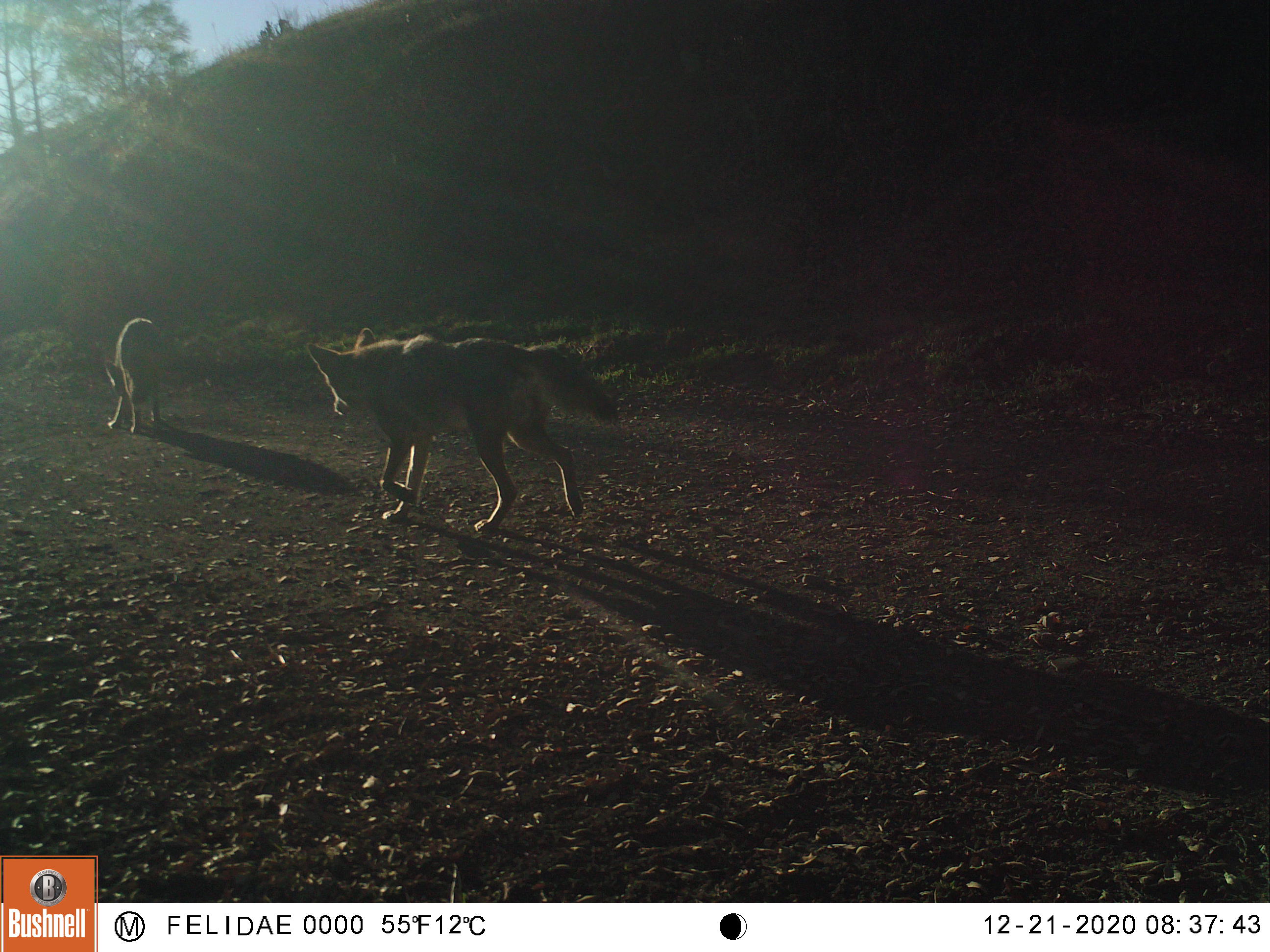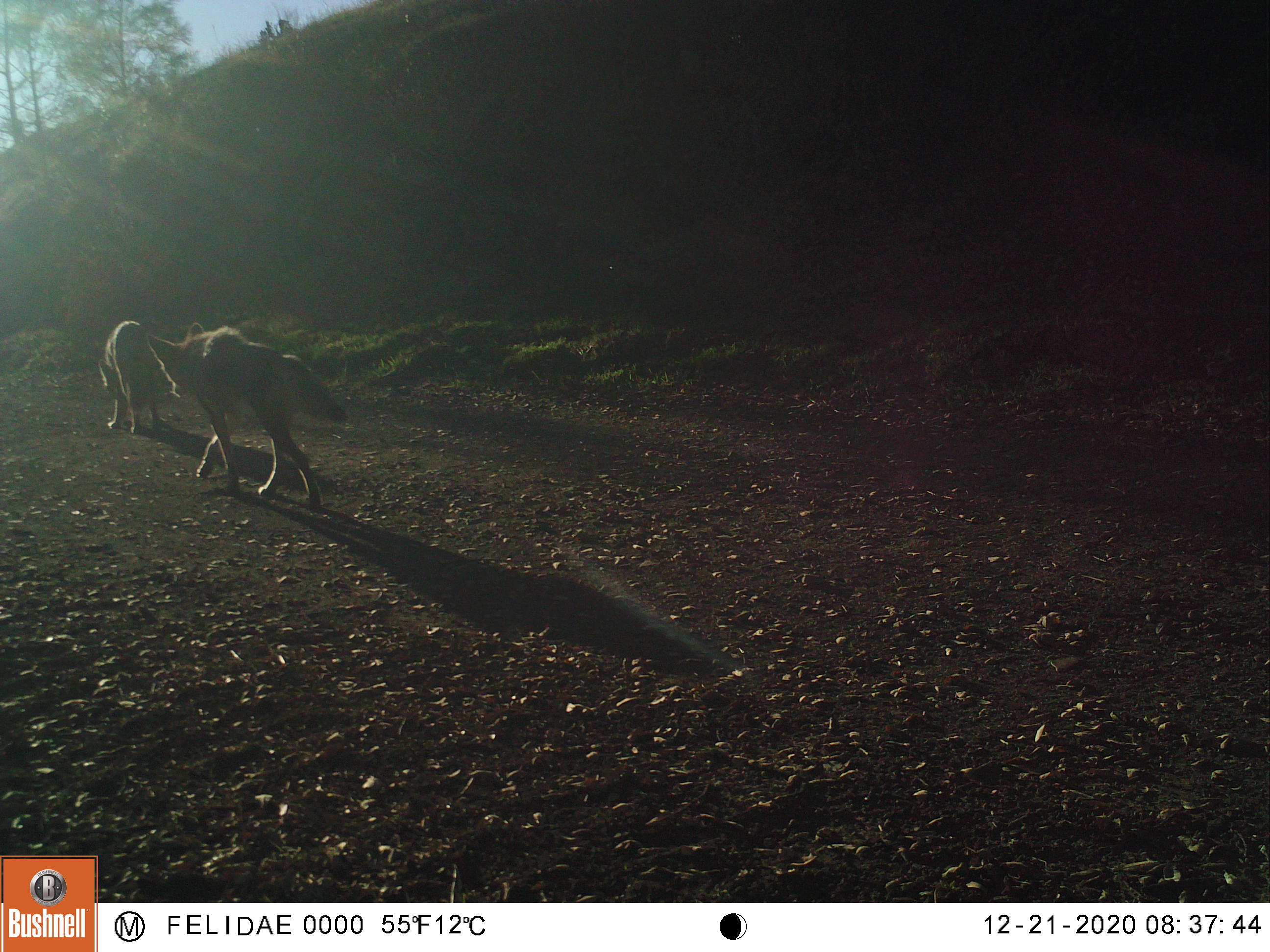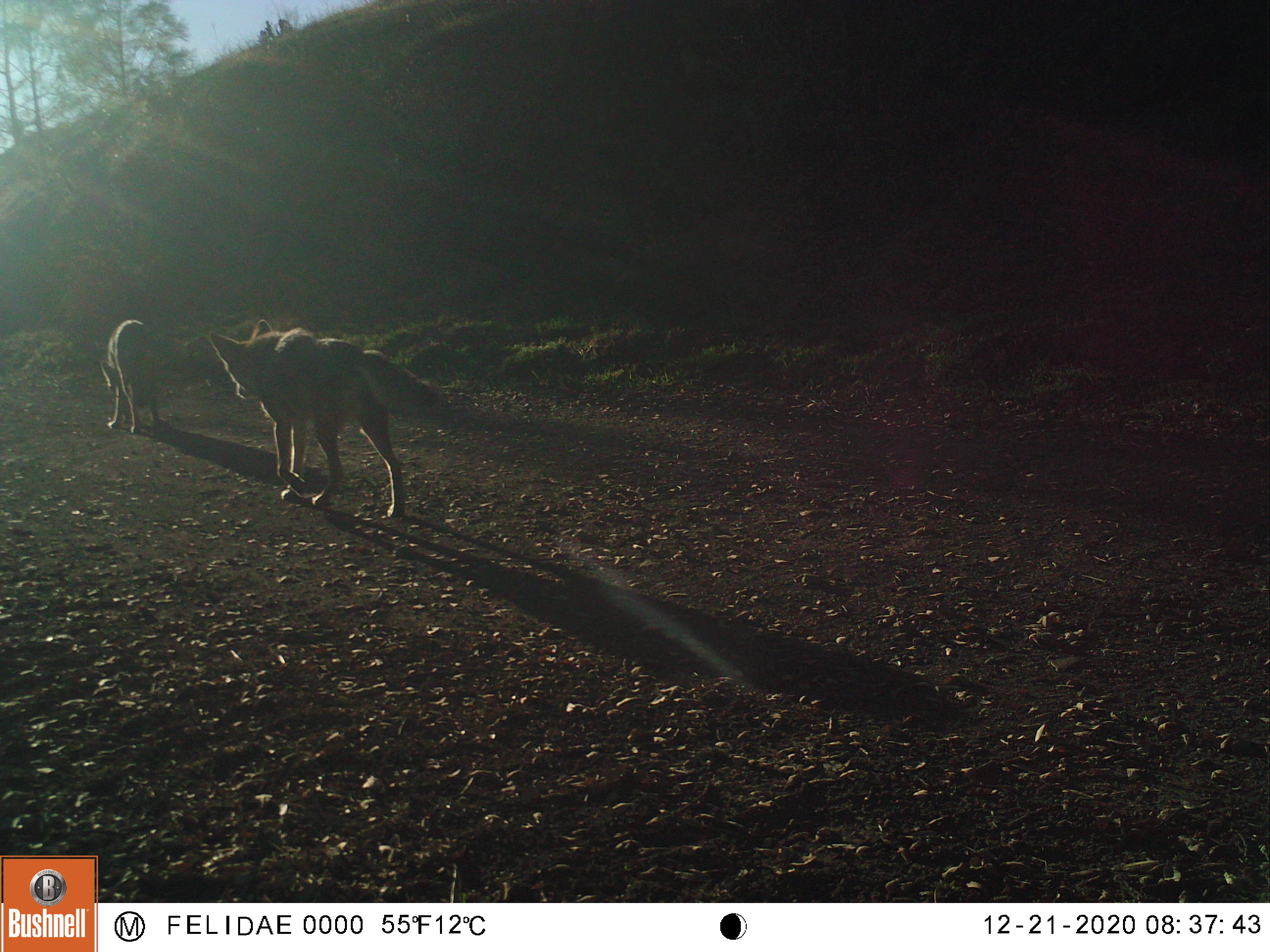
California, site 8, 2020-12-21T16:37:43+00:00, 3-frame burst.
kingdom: Animalia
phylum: Chordata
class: Mammalia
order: Carnivora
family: Canidae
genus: Canis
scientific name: Canis latrans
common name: coyote